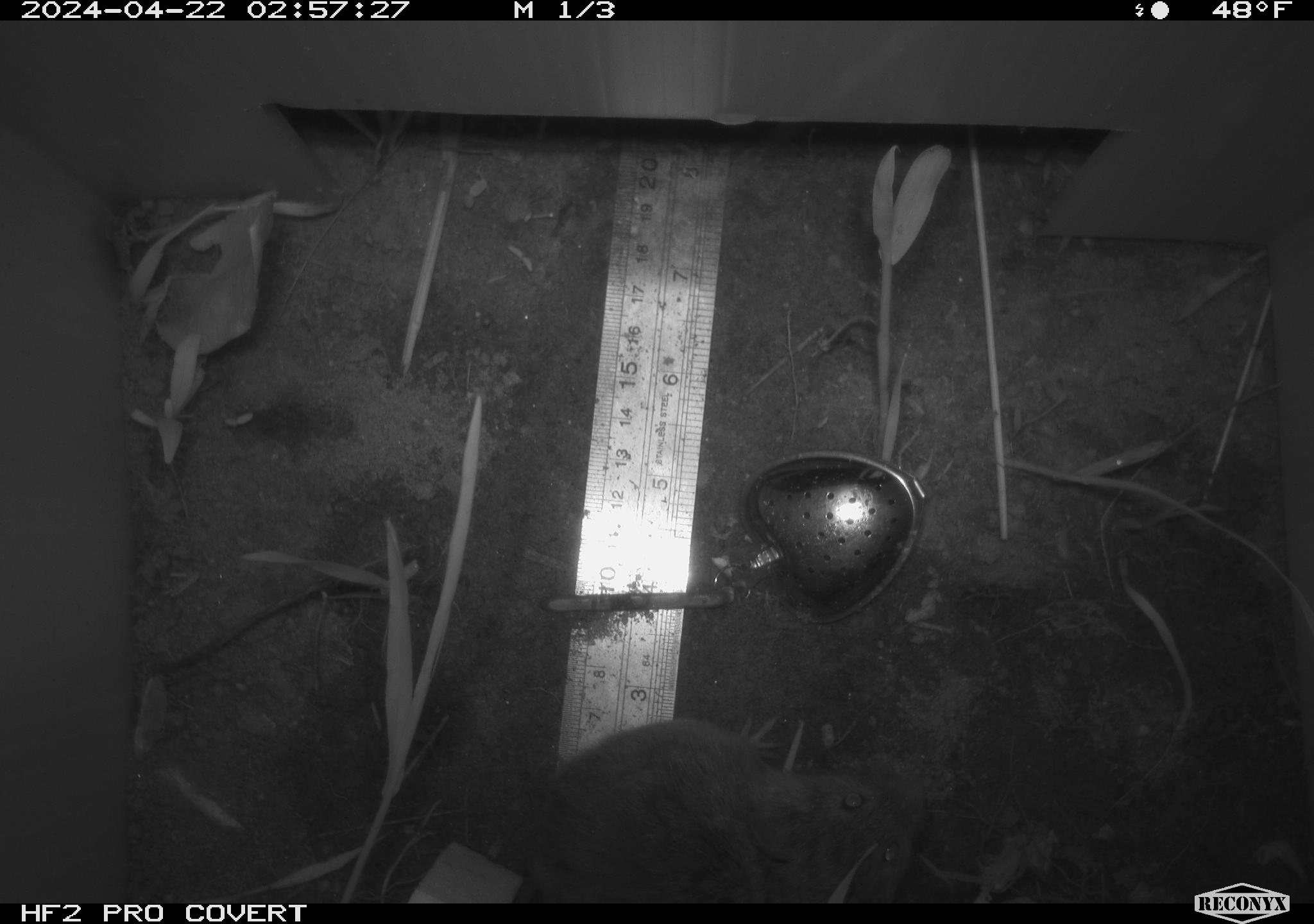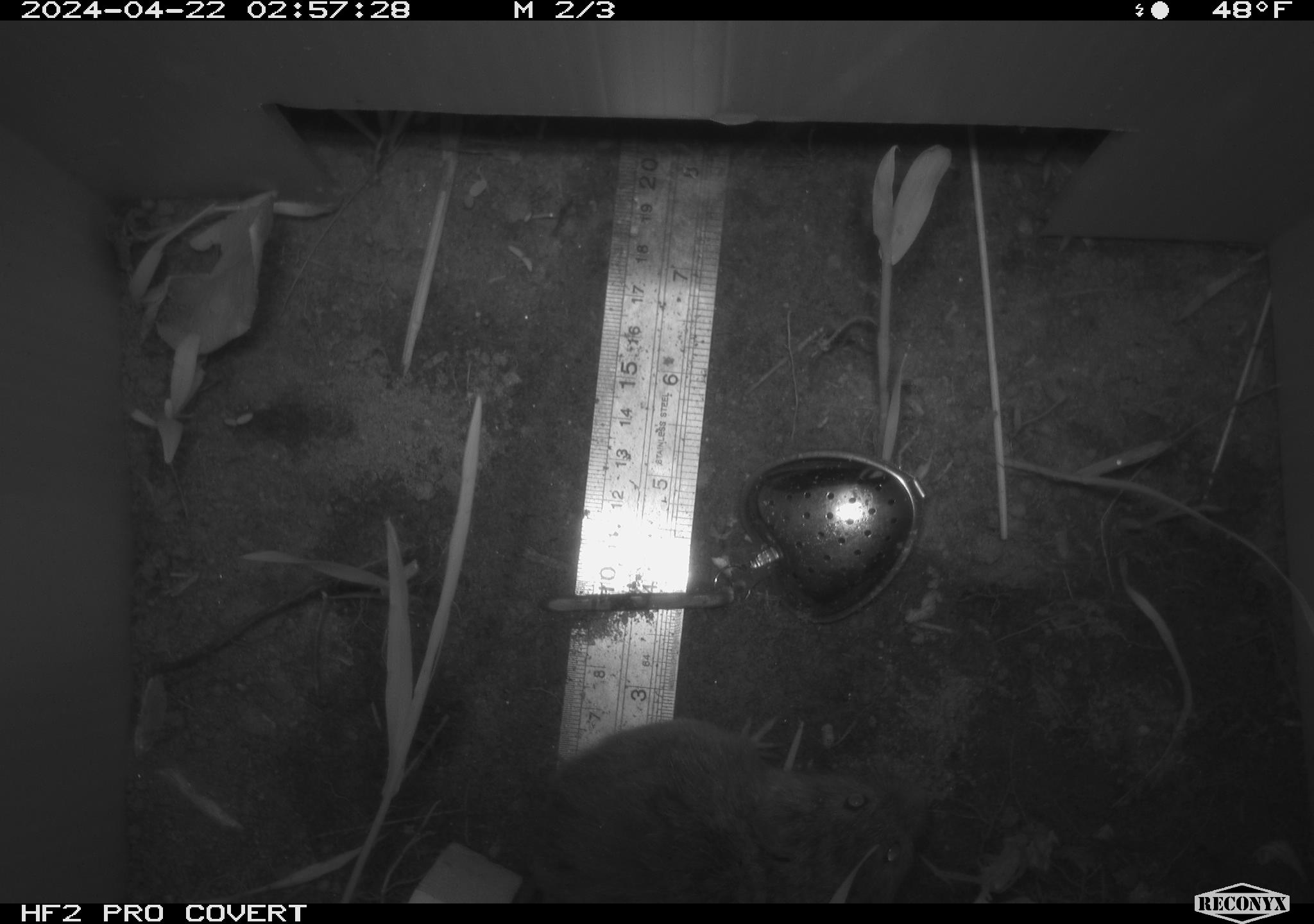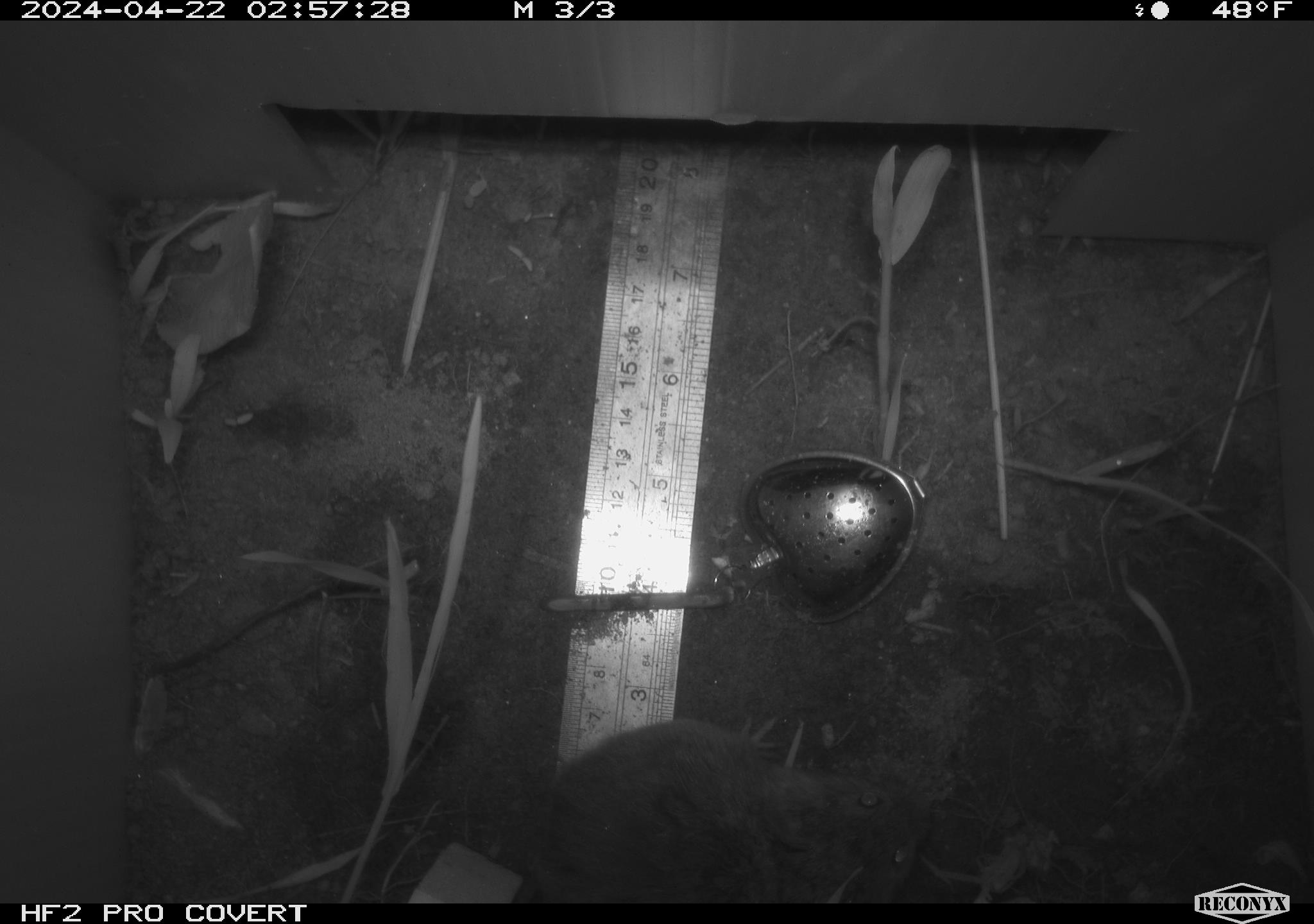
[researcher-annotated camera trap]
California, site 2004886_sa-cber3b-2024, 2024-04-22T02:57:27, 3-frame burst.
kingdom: Animalia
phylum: Chordata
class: Mammalia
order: Rodentia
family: Cricetidae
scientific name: Arvicolinae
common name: voles, lemmings, and muskrats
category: arvicolinae subfamily